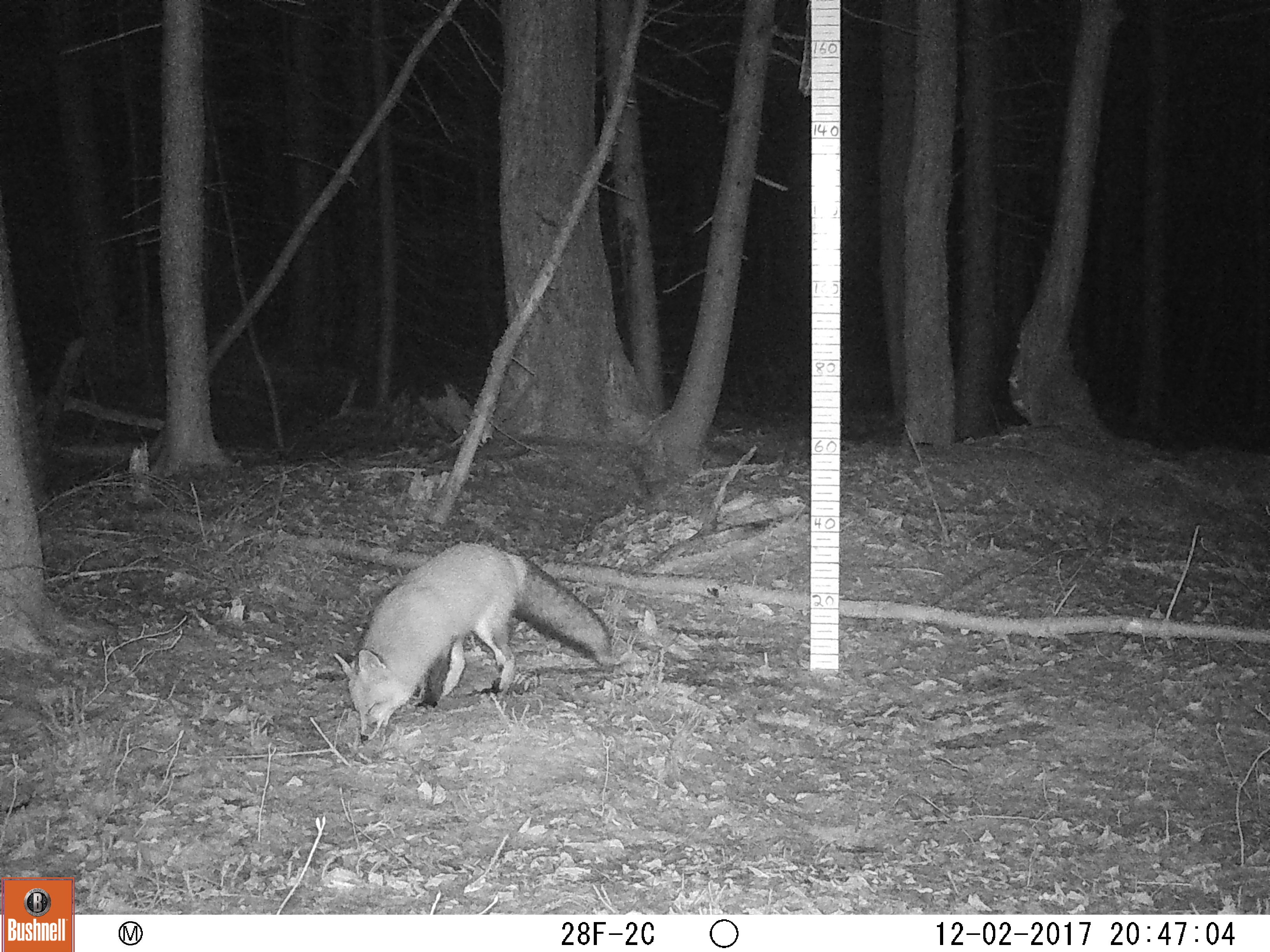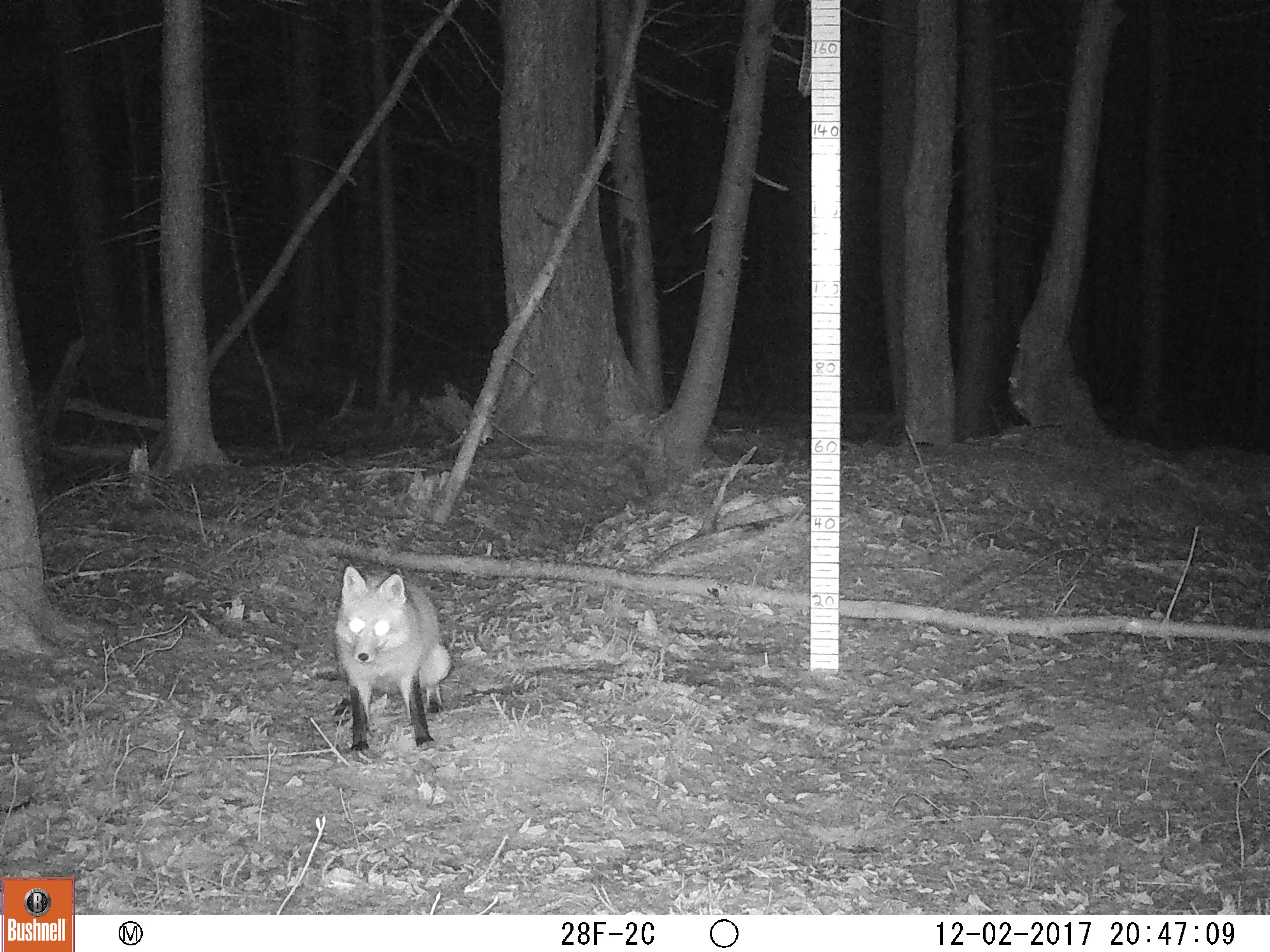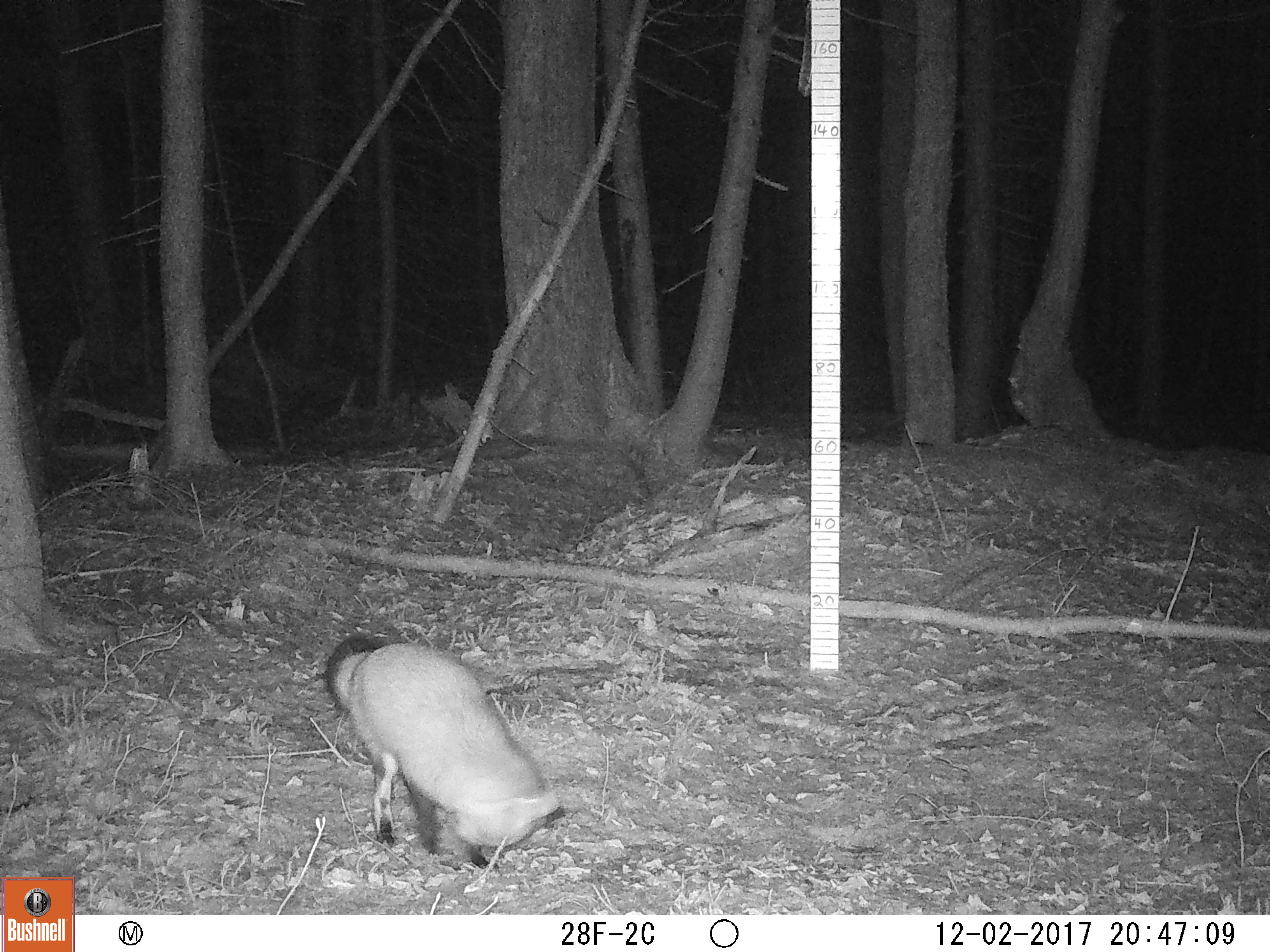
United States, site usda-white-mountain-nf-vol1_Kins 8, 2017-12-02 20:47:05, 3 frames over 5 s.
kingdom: Animalia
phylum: Chordata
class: Mammalia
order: Carnivora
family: Canidae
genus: Vulpes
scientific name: Vulpes vulpes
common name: red fox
Red fox (Vulpes vulpes).